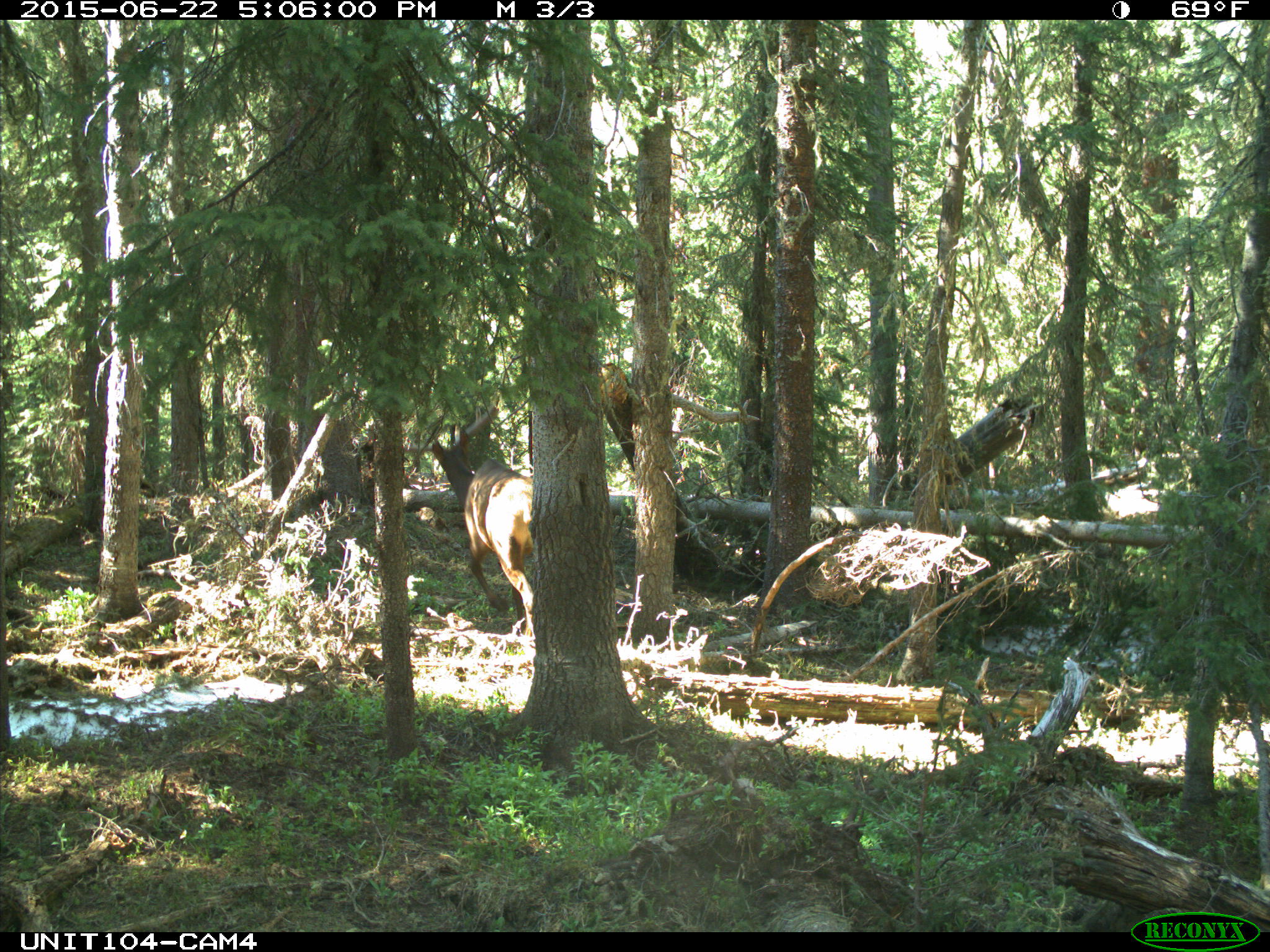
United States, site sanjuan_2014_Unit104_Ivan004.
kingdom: Animalia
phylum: Chordata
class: Mammalia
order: Artiodactyla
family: Cervidae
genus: Cervus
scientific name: Cervus elaphus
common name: red deer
Cervus elaphus (red deer).